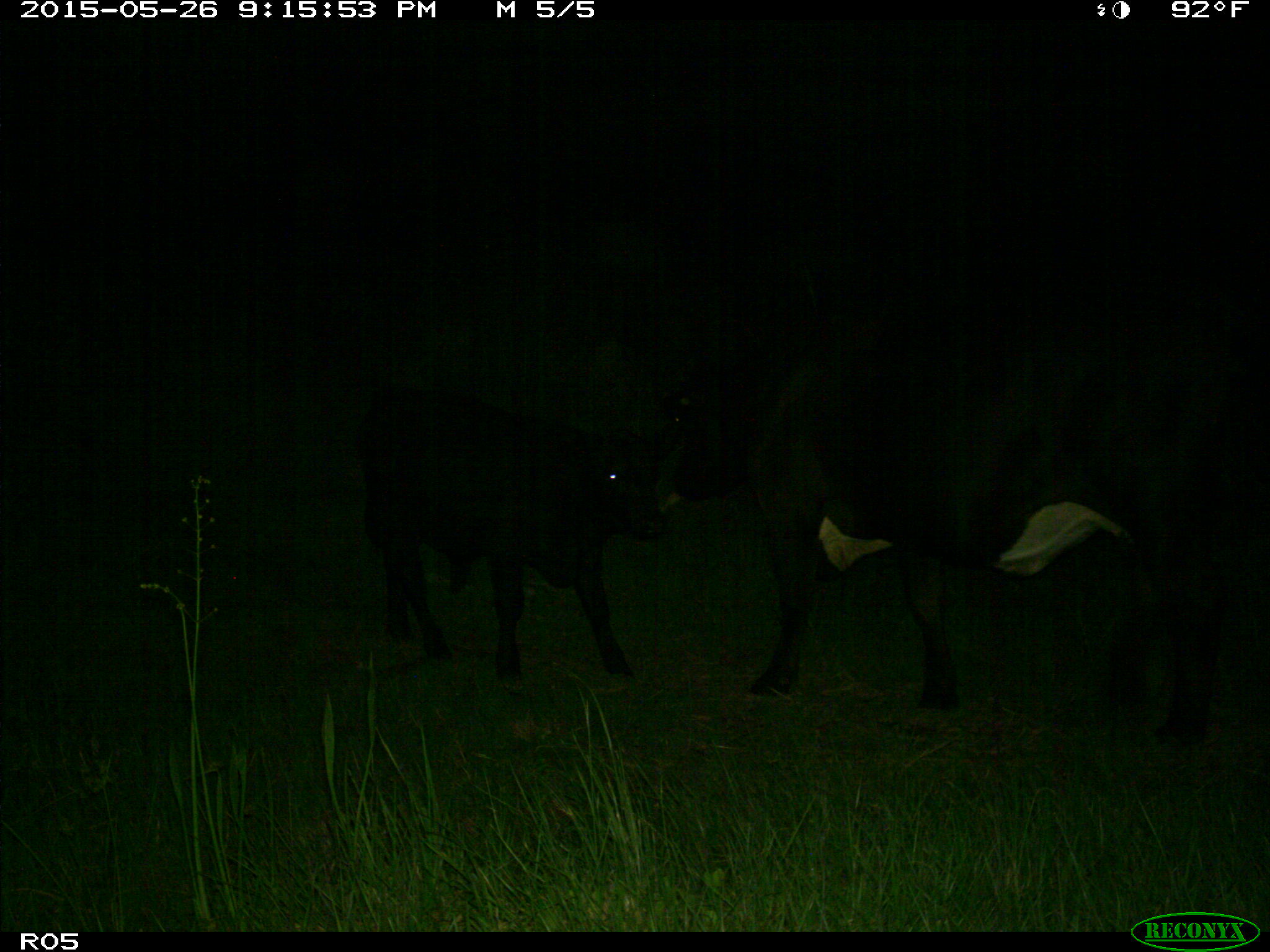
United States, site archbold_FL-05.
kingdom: Animalia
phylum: Chordata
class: Mammalia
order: Artiodactyla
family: Bovidae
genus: Bos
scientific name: Bos taurus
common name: domestic cow